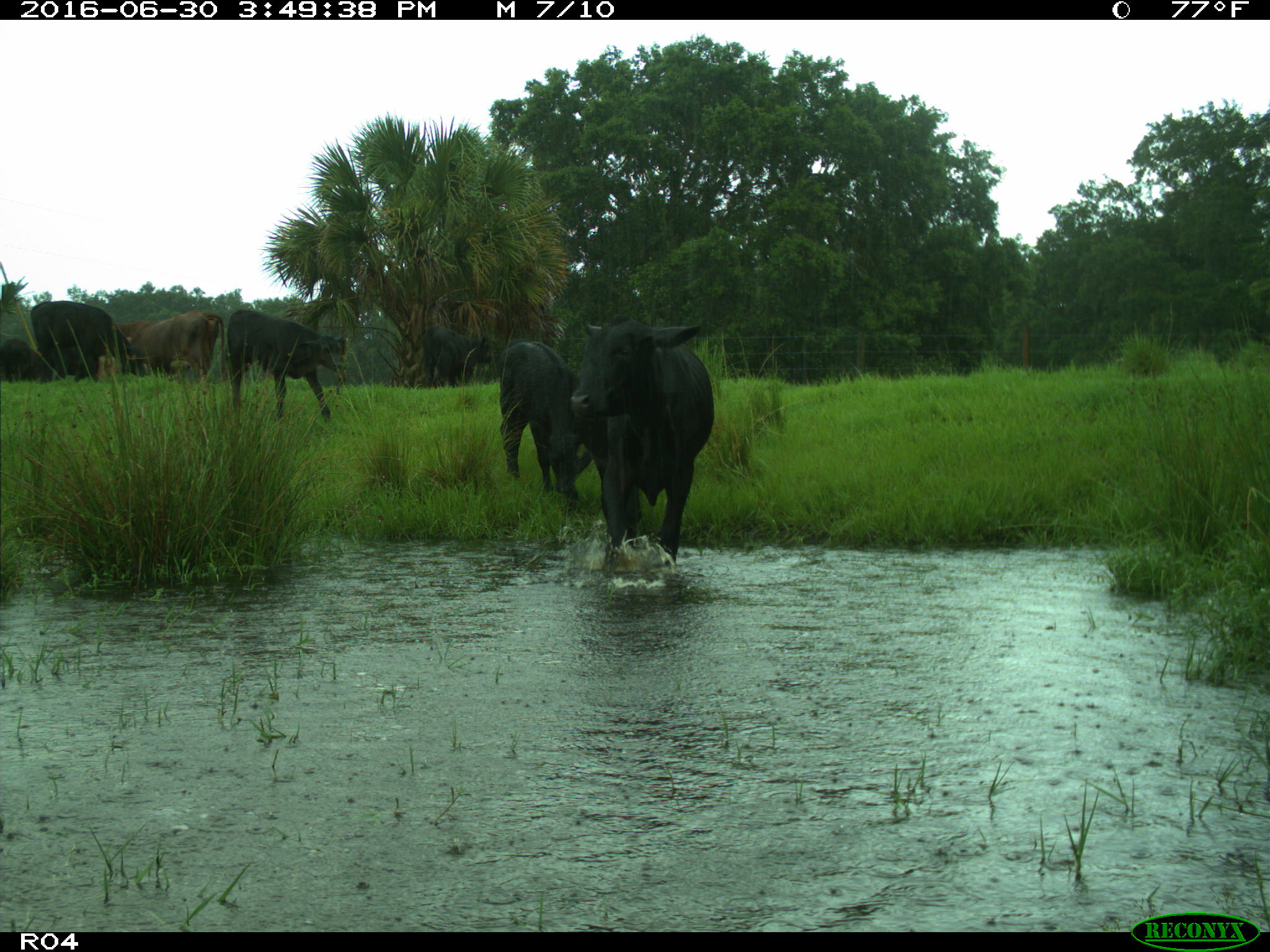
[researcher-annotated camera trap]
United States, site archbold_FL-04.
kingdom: Animalia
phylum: Chordata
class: Mammalia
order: Artiodactyla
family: Bovidae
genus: Bos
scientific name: Bos taurus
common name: domestic cow